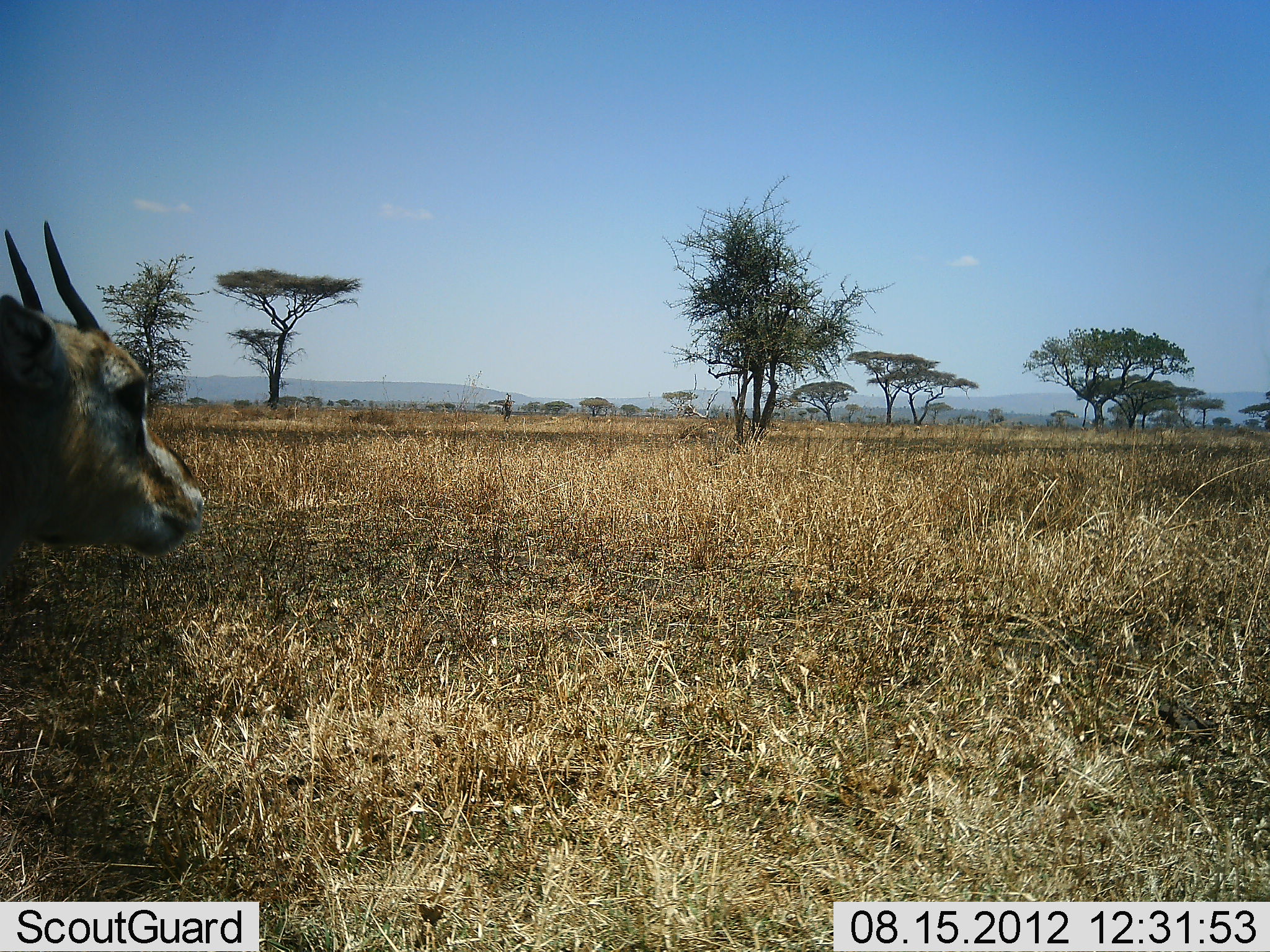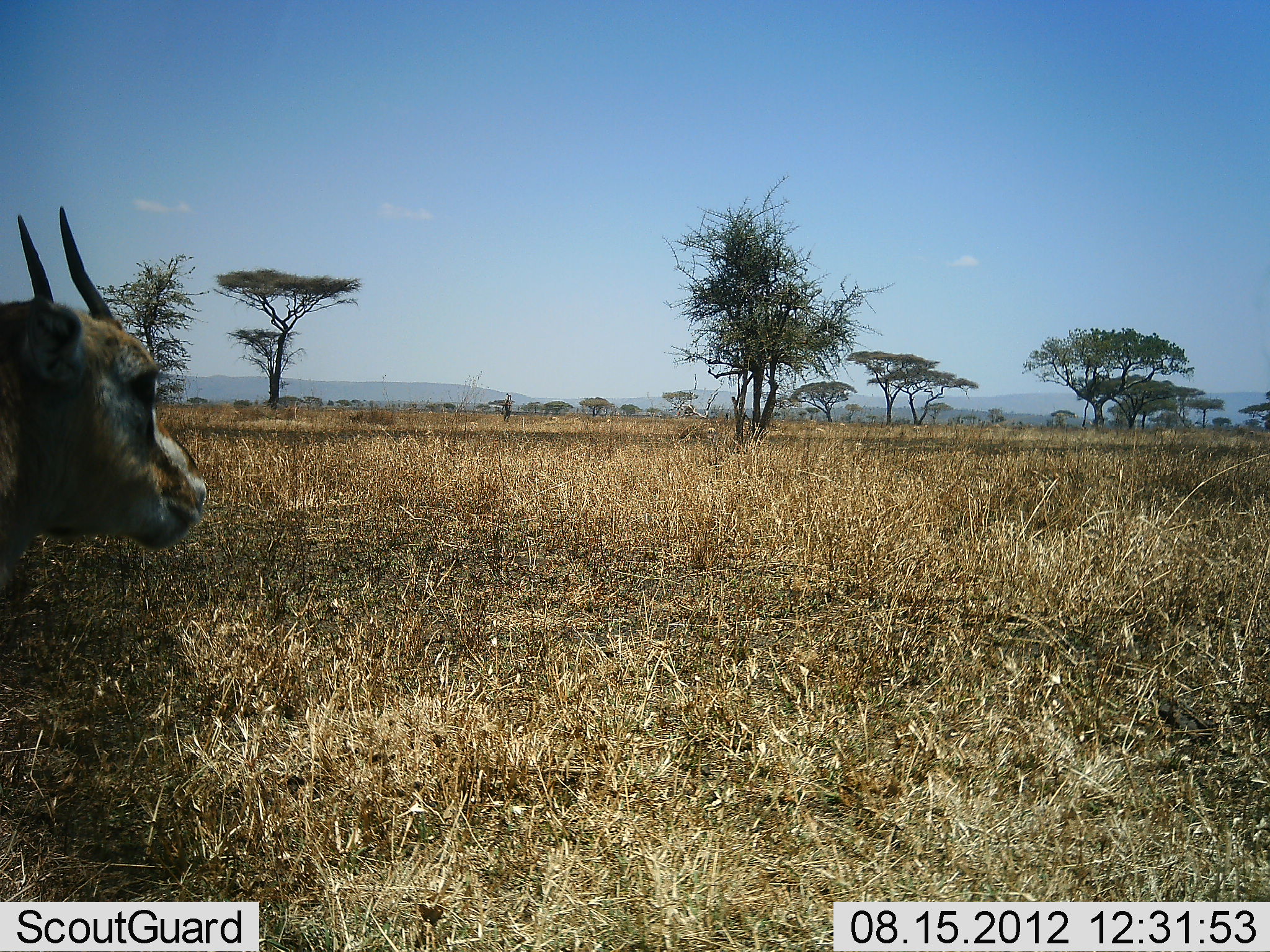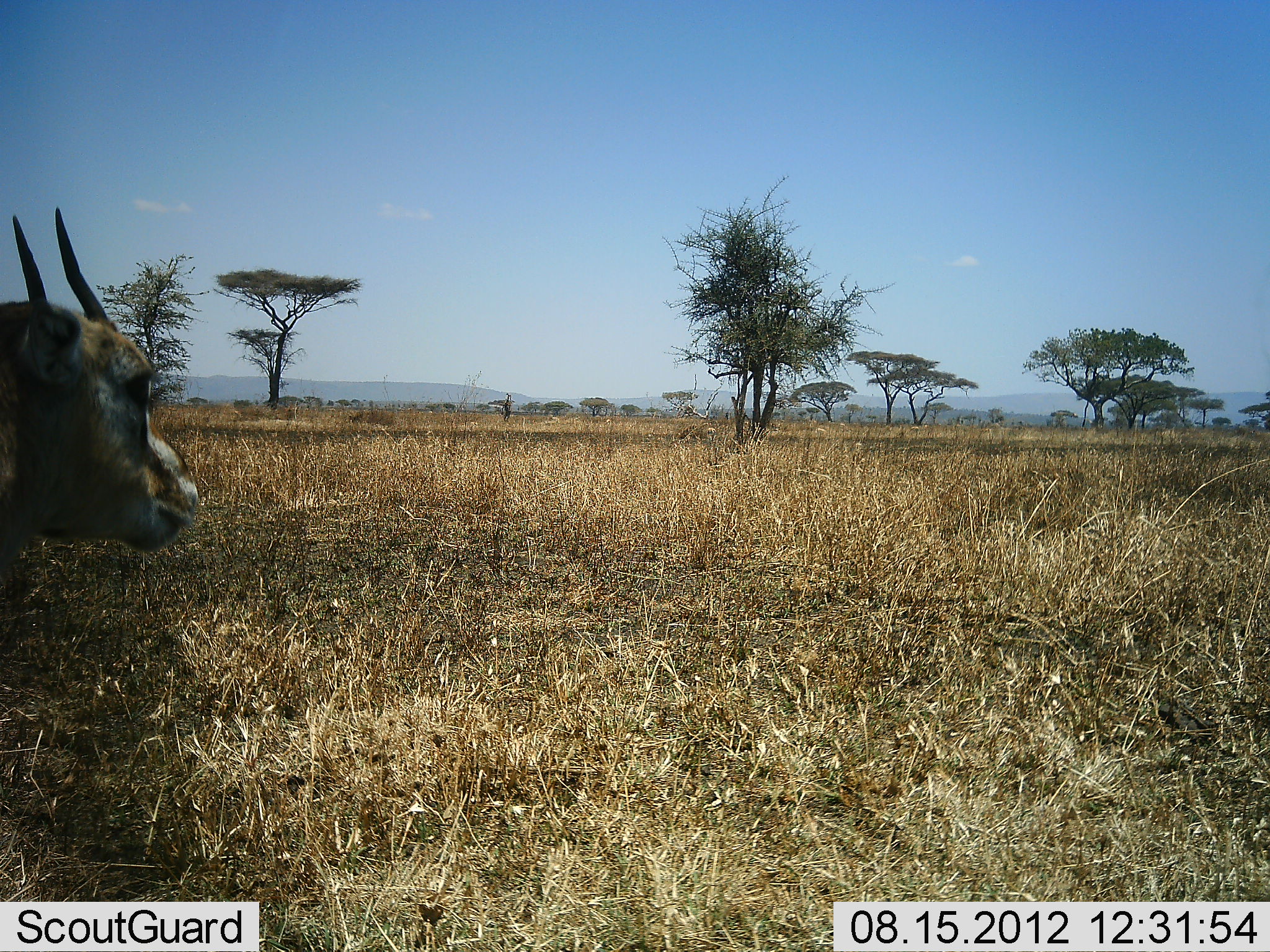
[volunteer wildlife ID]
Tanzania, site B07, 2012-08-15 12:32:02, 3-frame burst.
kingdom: Animalia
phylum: Chordata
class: Mammalia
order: Artiodactyla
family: Bovidae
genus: Eudorcas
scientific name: Eudorcas thomsonii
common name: thomson's gazelle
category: gazellethomsons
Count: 1.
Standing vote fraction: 100%.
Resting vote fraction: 0%.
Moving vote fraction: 0%.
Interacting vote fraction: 0%.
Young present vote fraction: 0%.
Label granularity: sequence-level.